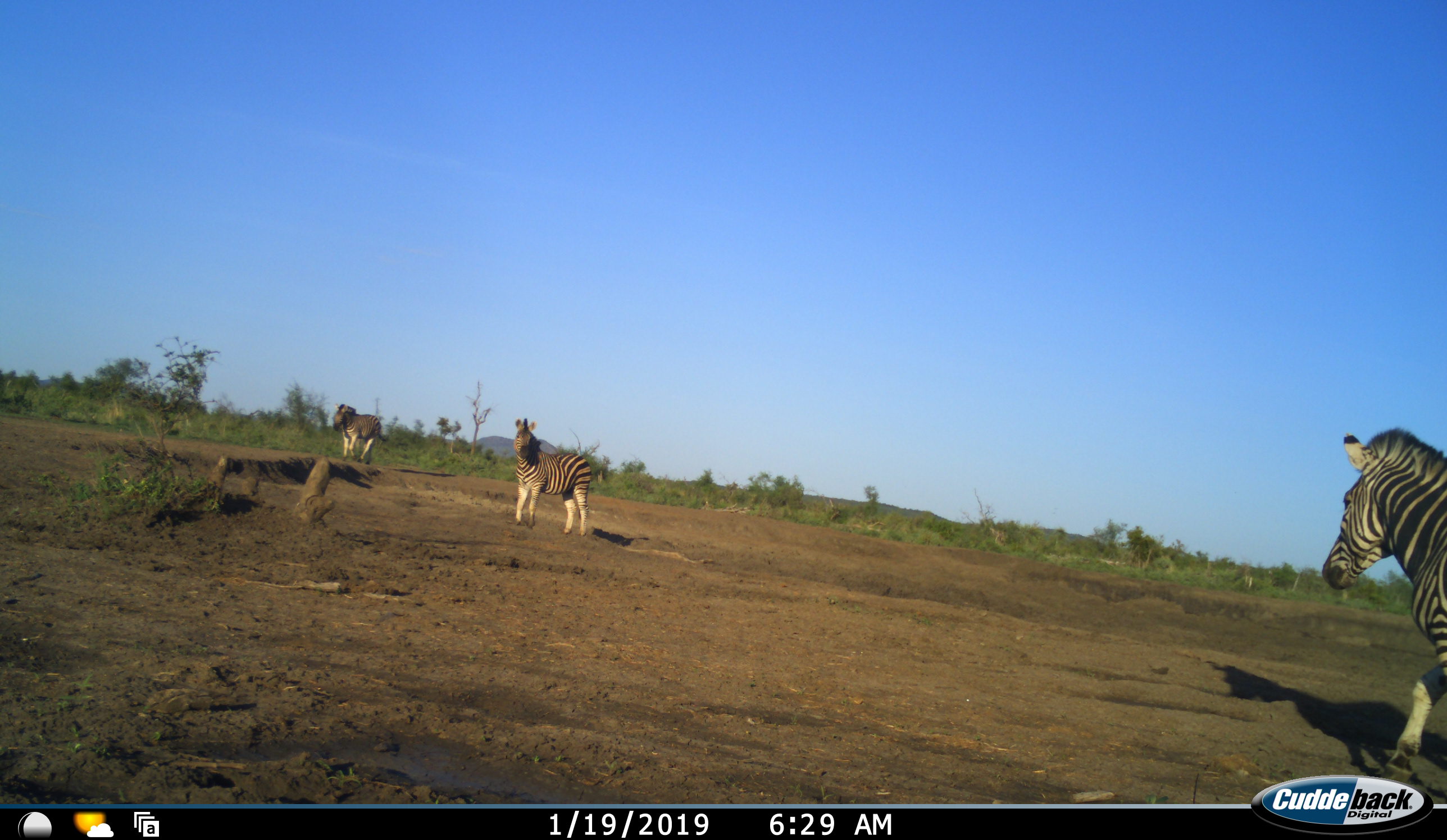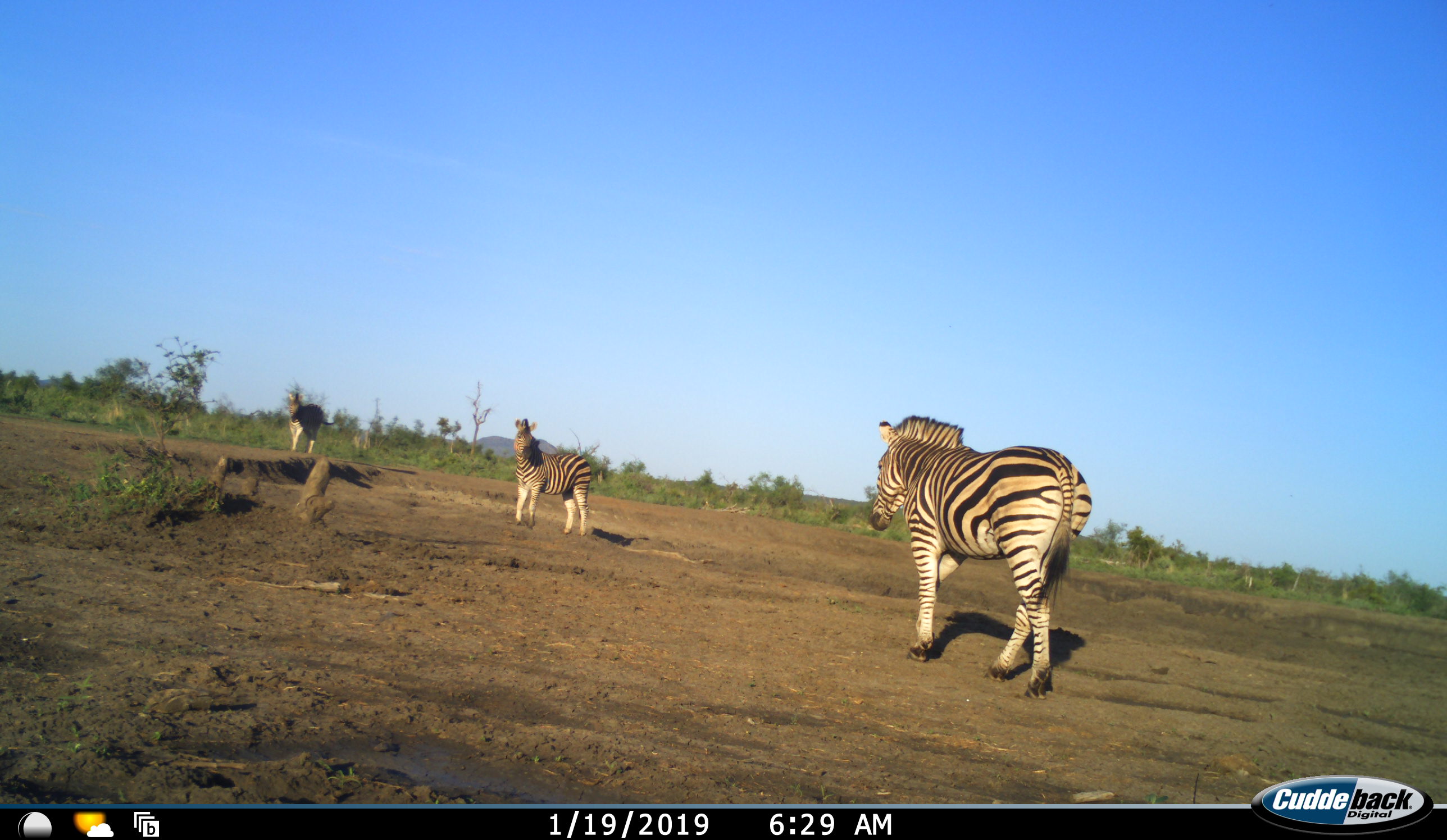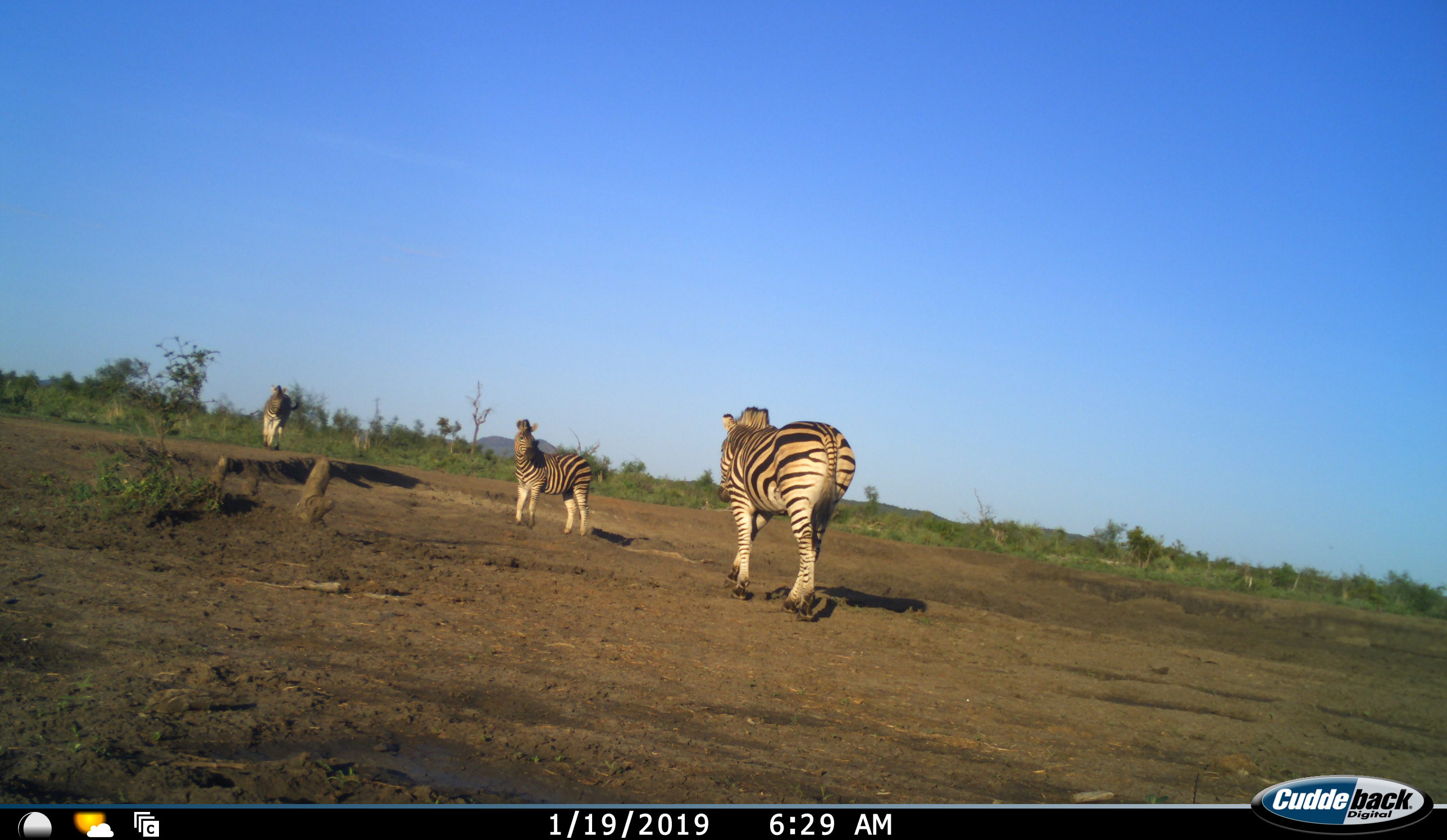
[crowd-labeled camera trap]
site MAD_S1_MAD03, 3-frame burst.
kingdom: Animalia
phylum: Chordata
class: Mammalia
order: Perissodactyla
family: Equidae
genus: Equus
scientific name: Equus quagga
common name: plains zebra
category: zebraplains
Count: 3.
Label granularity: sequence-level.